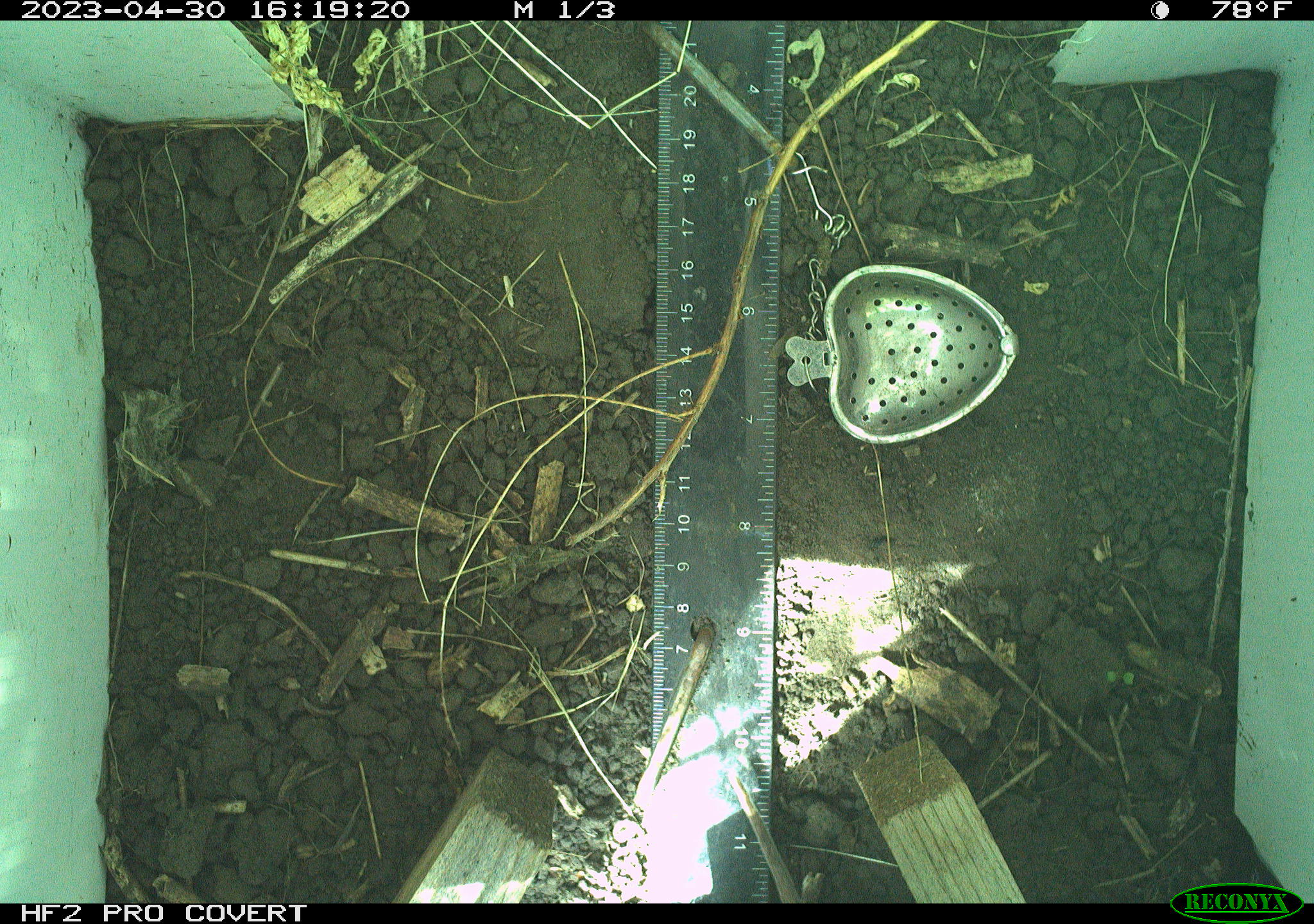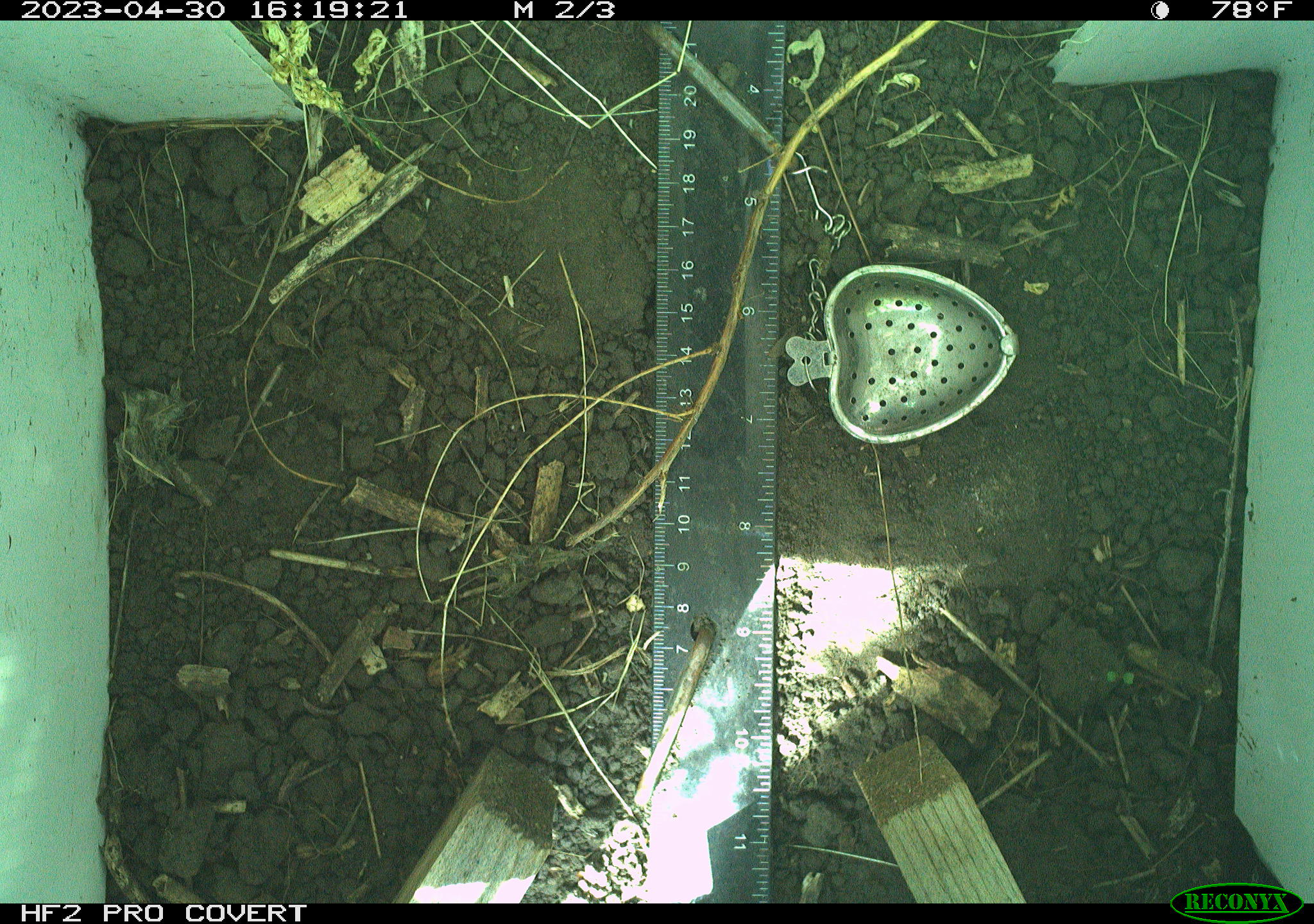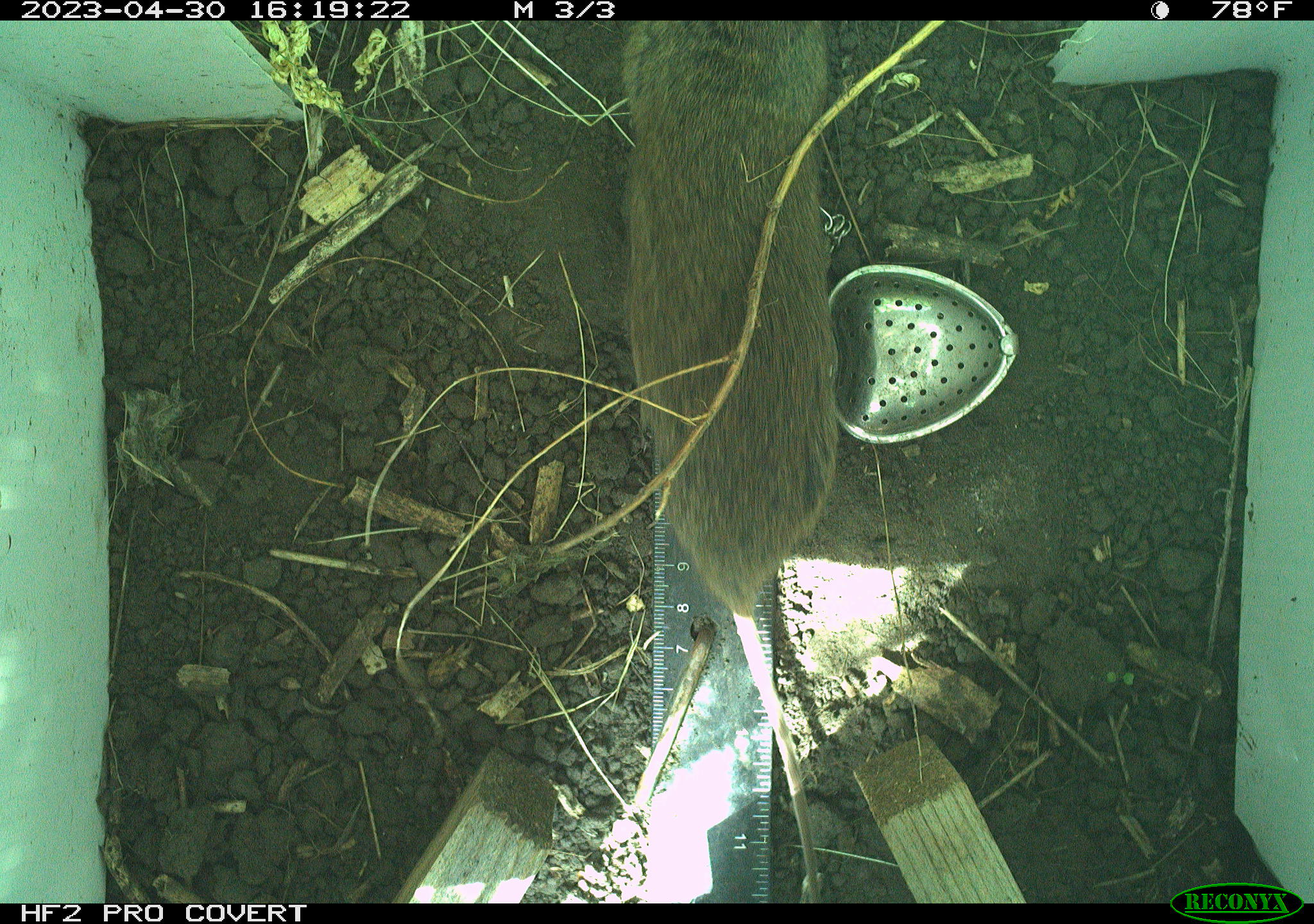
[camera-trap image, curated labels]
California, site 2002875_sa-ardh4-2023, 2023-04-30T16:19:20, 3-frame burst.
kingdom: Animalia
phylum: Chordata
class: Mammalia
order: Rodentia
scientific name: Rodentia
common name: mouse species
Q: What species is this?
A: Mouse species (Rodentia).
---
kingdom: Animalia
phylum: Chordata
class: Mammalia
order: Rodentia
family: Cricetidae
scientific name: Arvicolinae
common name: voles, lemmings, and muskrats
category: arvicolinae subfamily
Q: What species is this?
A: Arvicolinae subfamily (voles, lemmings, and muskrats) (Arvicolinae).